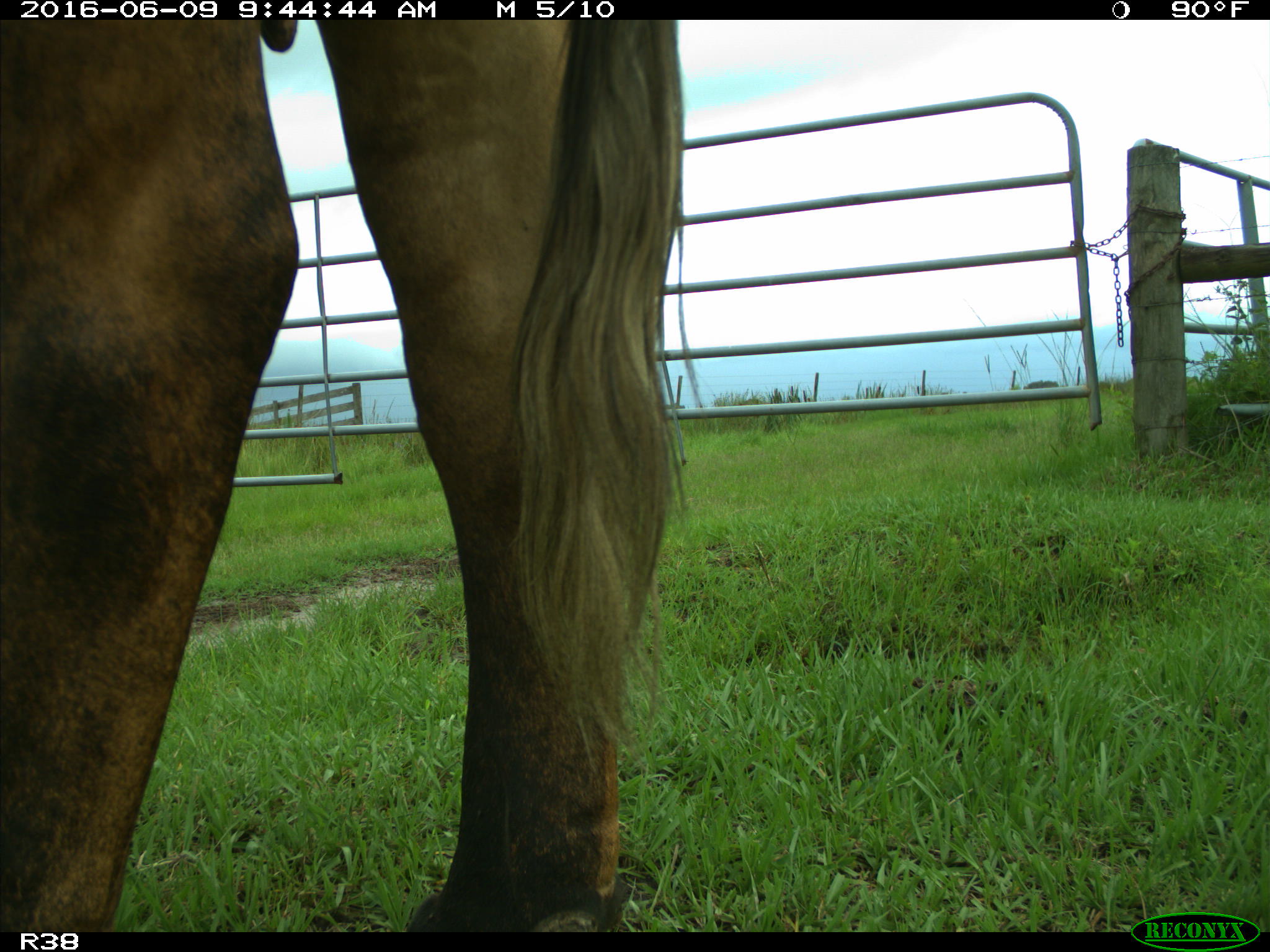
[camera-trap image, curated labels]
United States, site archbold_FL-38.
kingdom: Animalia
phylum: Chordata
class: Mammalia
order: Artiodactyla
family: Bovidae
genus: Bos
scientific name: Bos taurus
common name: domestic cow